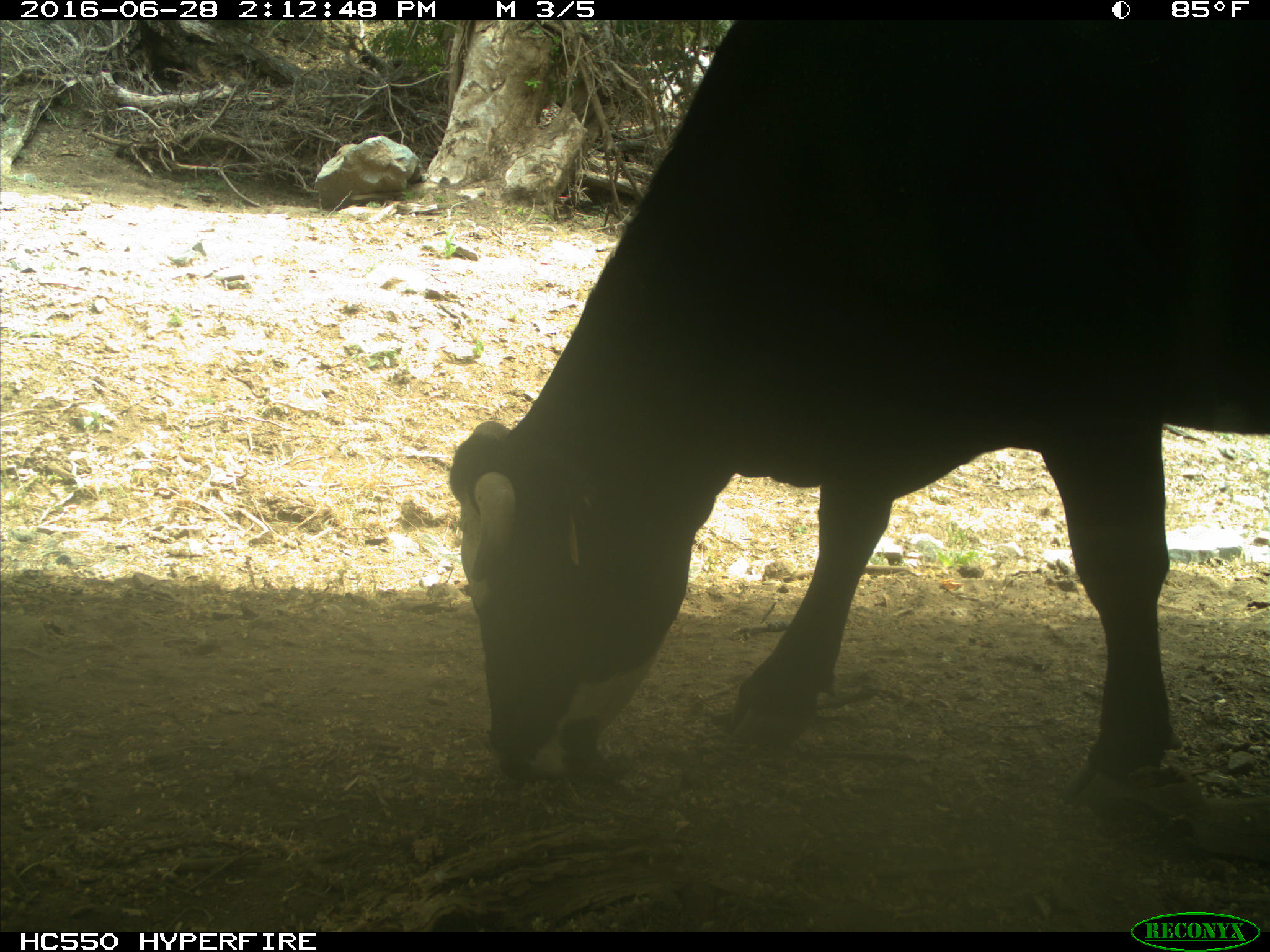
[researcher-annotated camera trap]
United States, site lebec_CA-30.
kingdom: Animalia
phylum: Chordata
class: Mammalia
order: Artiodactyla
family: Bovidae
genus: Bos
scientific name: Bos taurus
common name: domestic cow